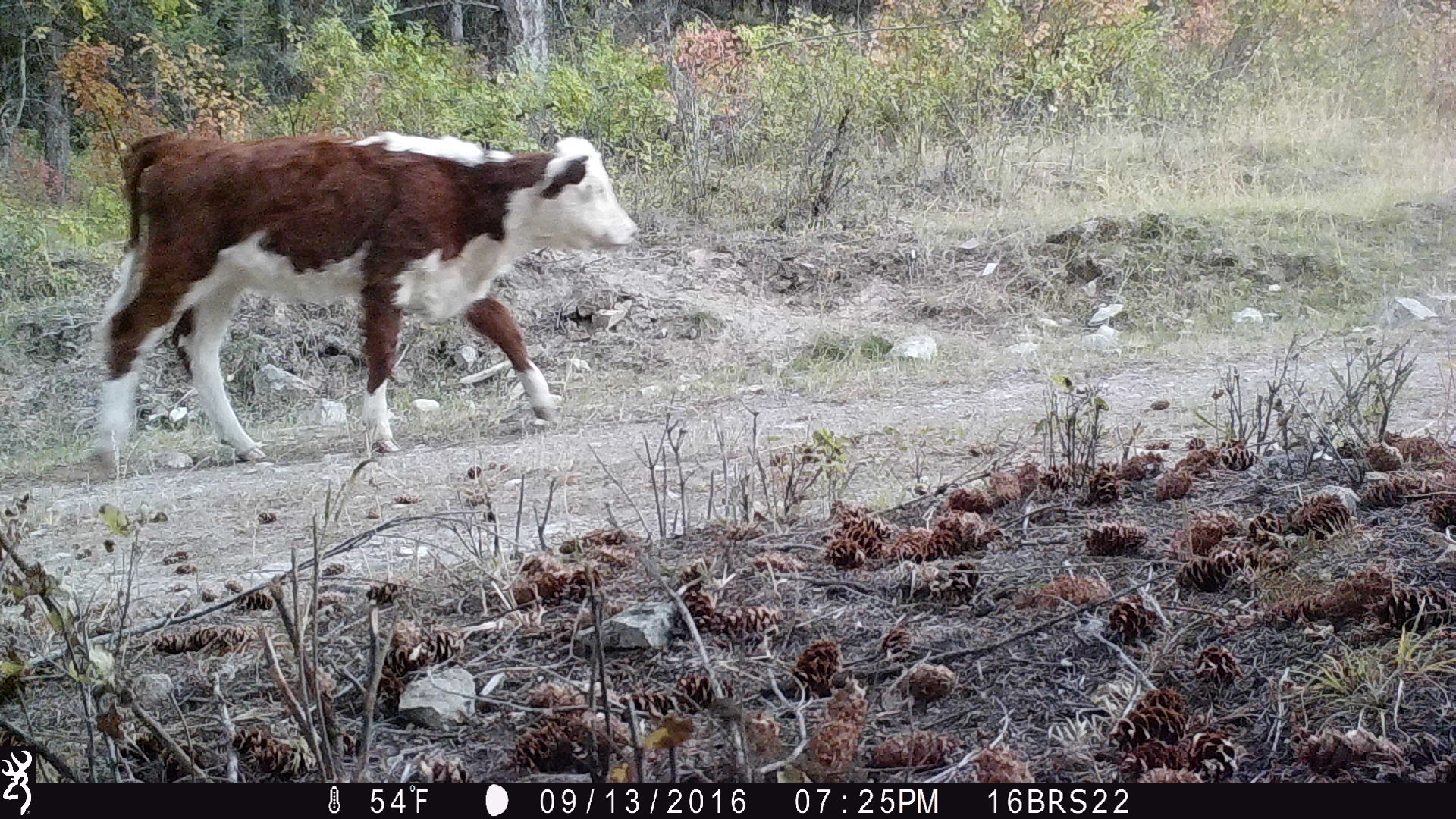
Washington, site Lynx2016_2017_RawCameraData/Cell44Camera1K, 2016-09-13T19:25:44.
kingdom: Animalia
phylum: Chordata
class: Mammalia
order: Artiodactyla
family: Bovidae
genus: Bos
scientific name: Bos taurus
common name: domestic cattle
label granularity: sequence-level